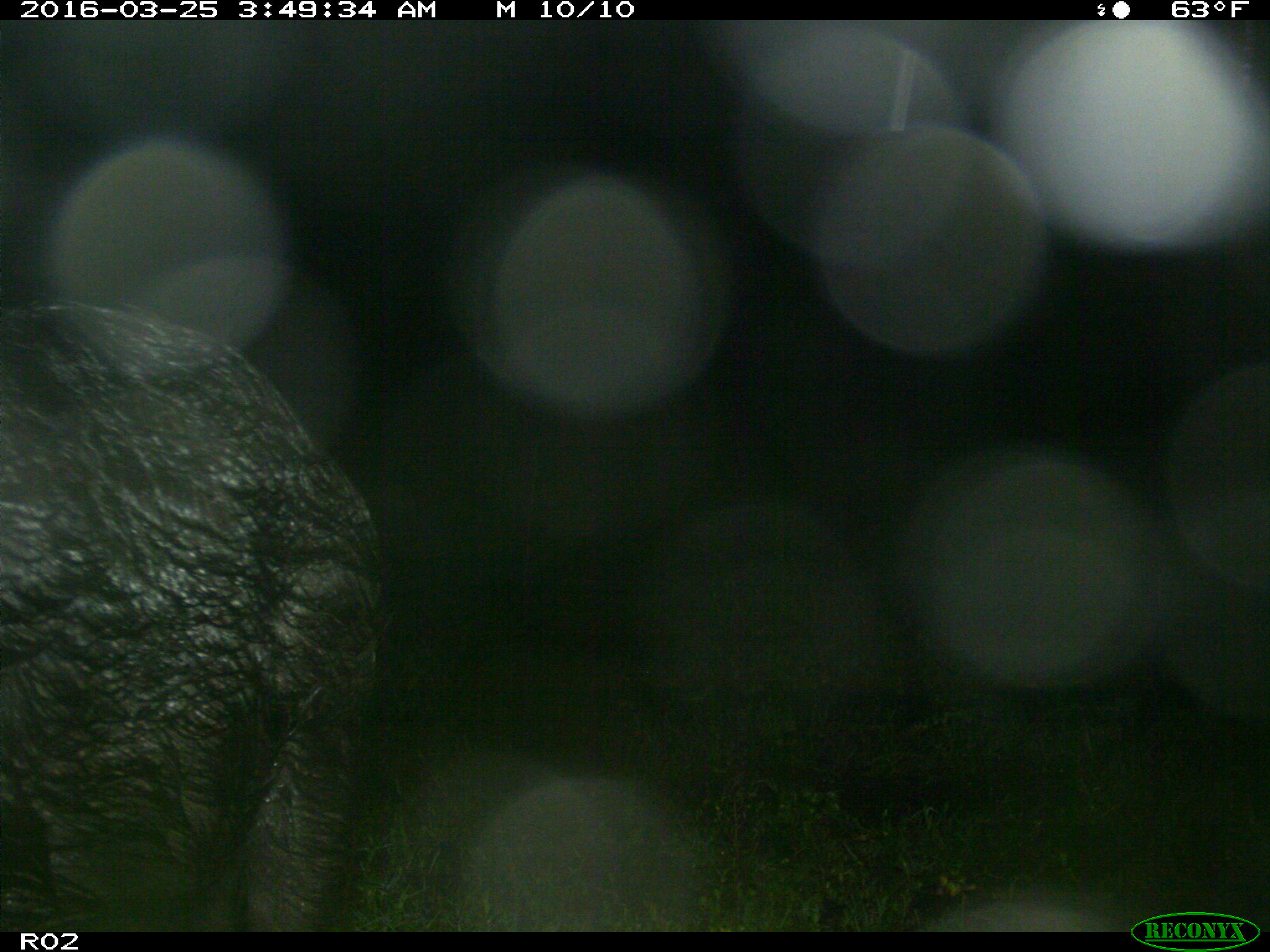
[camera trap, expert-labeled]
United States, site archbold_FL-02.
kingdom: Animalia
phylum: Chordata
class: Mammalia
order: Artiodactyla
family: Suidae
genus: Sus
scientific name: Sus scrofa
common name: wild boar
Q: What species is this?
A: Sus scrofa (wild boar).